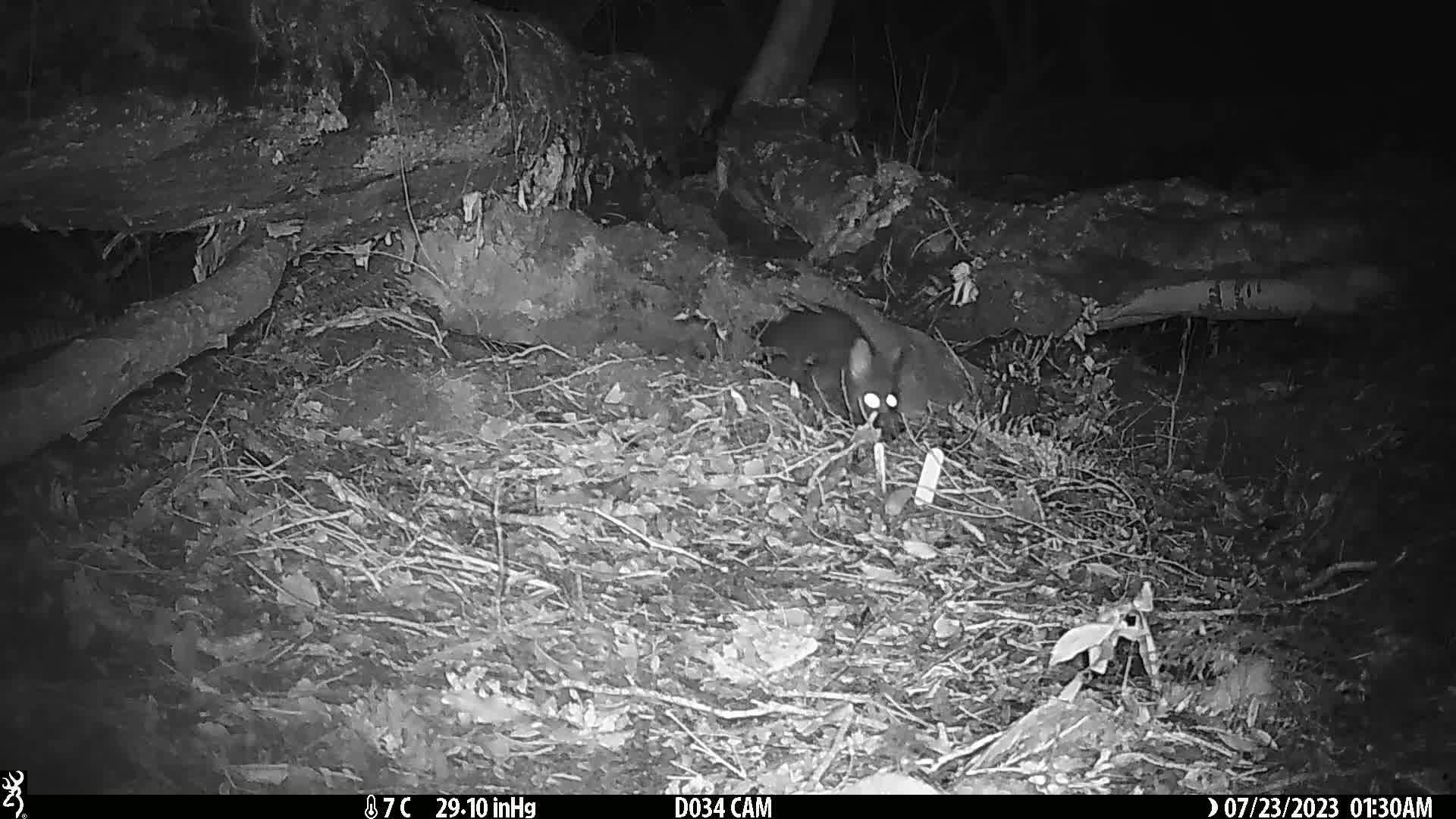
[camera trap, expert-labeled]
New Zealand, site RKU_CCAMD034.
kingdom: Animalia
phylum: Chordata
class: Mammalia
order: Diprotodontia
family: Phalangeridae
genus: Trichosurus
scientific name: Trichosurus vulpecula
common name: common brushtail possum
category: possum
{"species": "possum (common brushtail possum) (Trichosurus vulpecula)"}